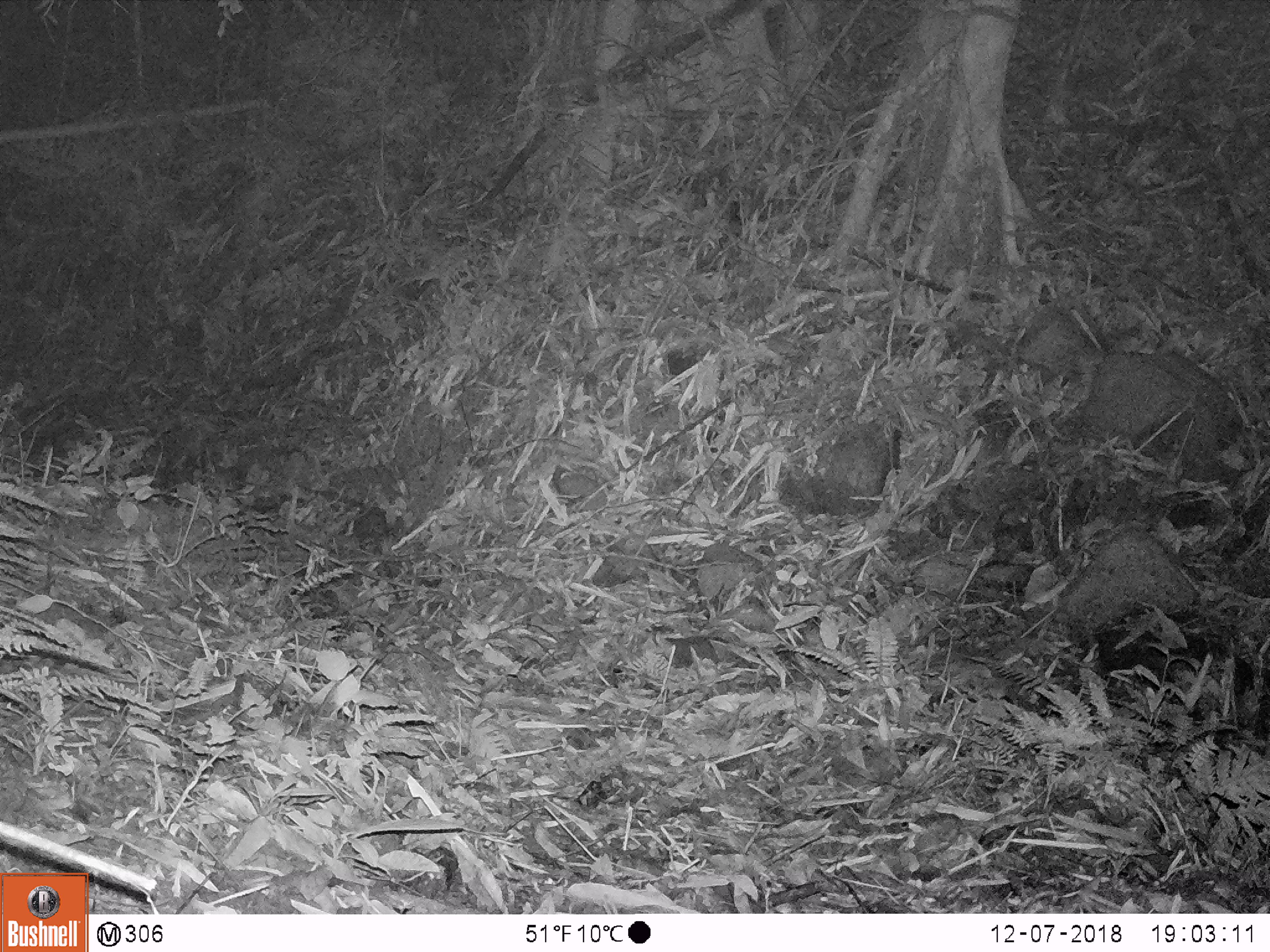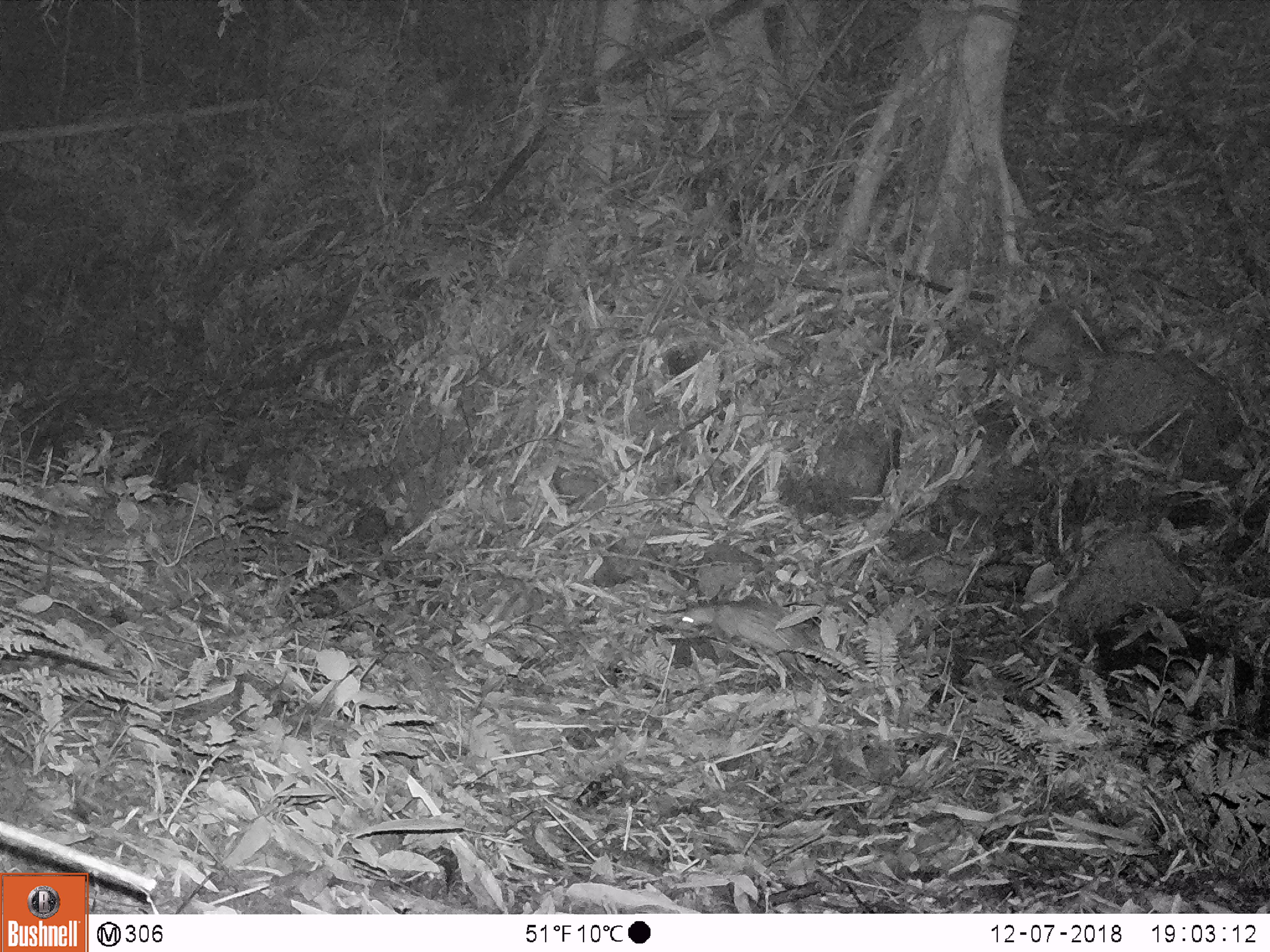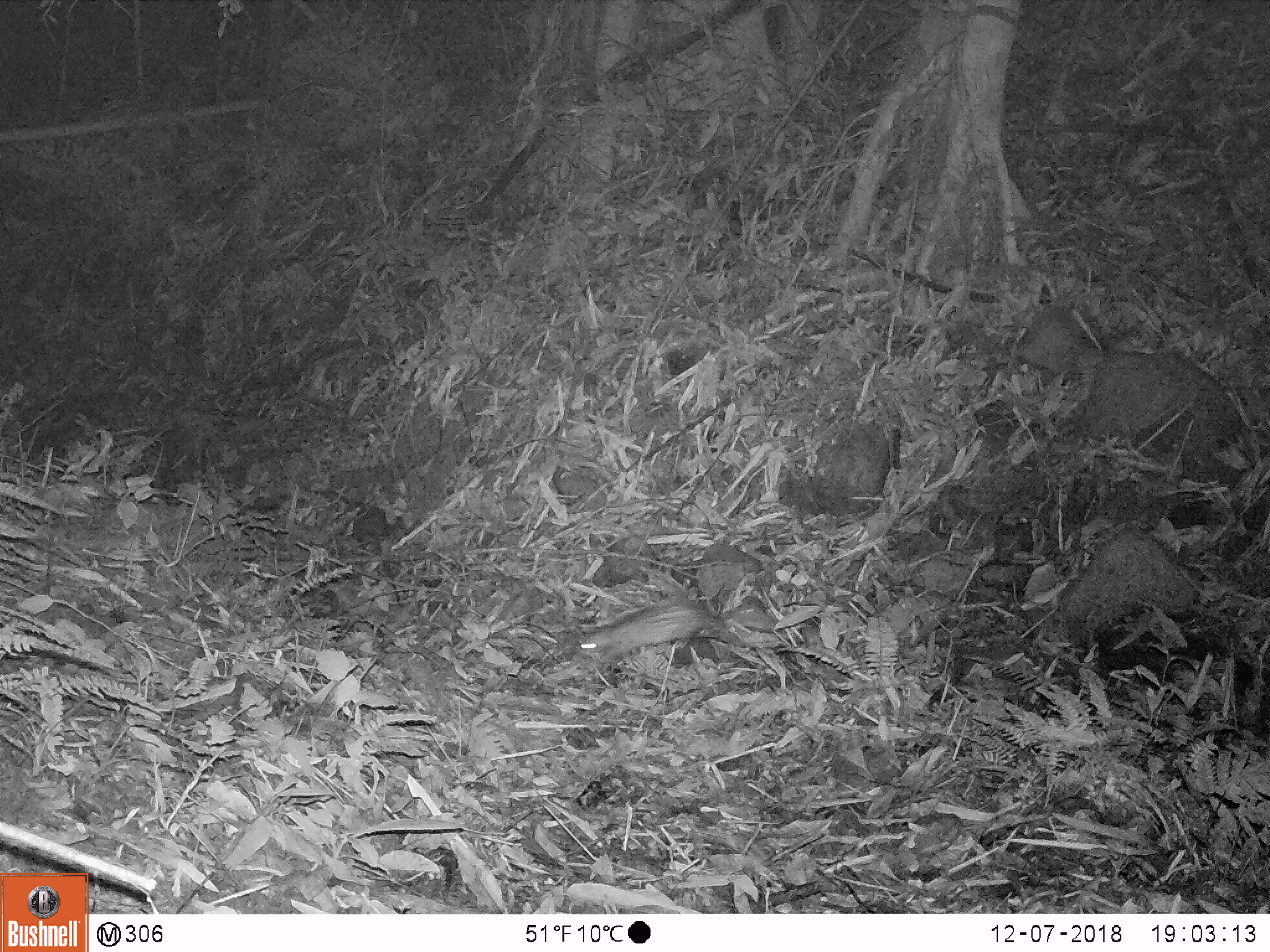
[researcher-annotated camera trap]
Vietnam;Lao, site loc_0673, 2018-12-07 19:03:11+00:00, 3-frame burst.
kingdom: Animalia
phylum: Chordata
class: Mammalia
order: Rodentia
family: Hystricidae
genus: Atherurus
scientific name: Atherurus macrourus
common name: asiatic brush-tailed porcupine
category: asiatic brush tailed porcupine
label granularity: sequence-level